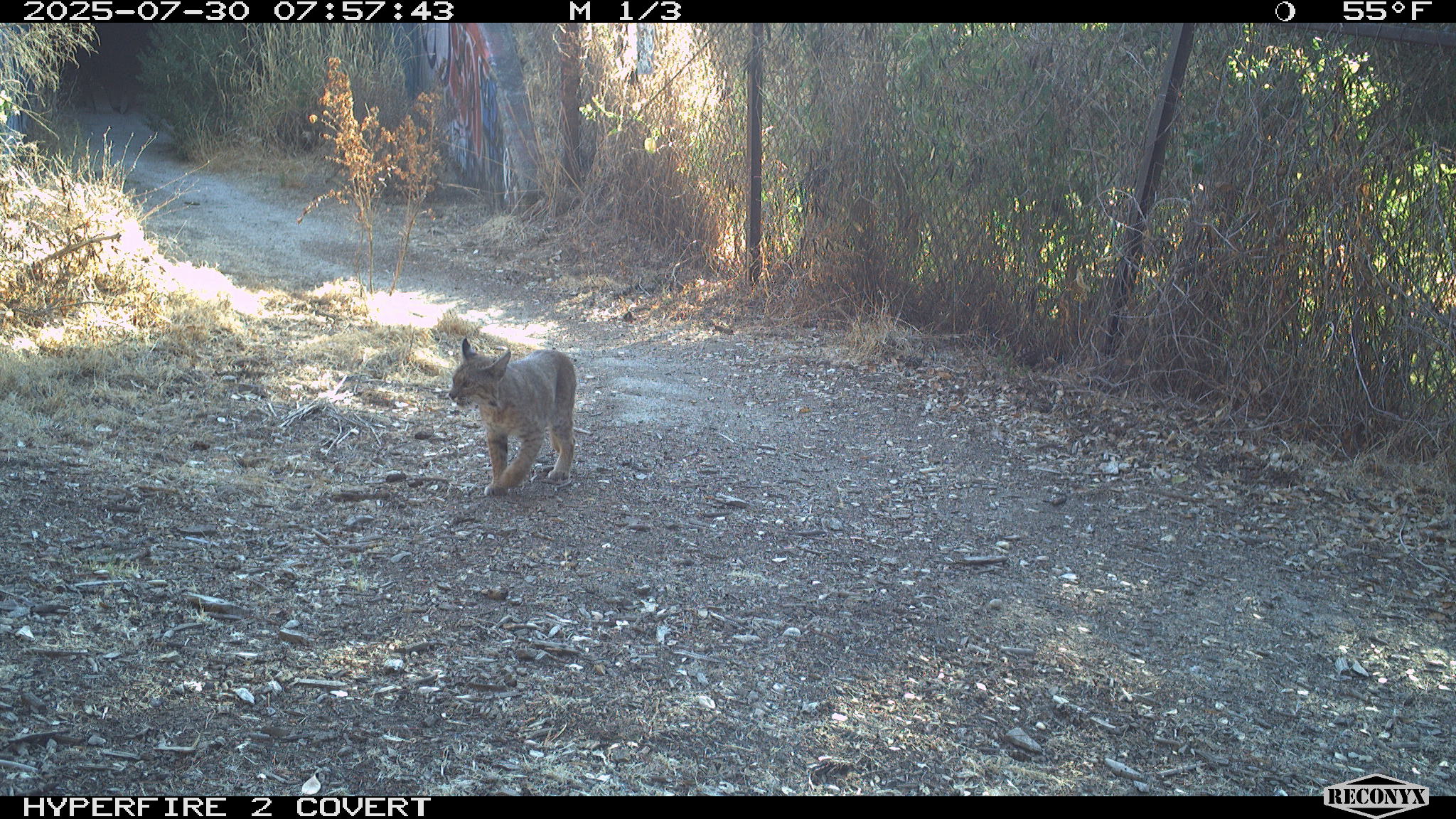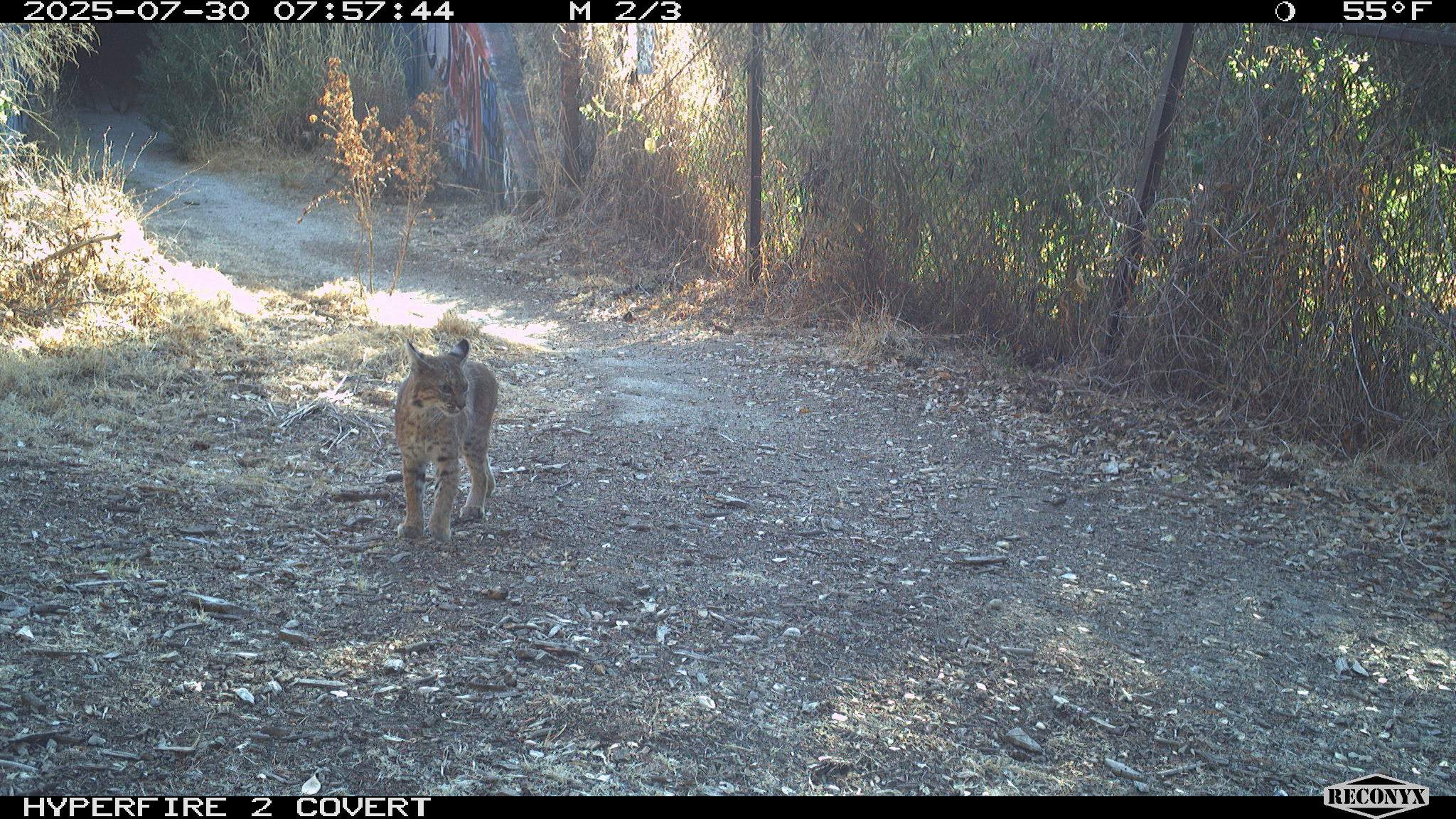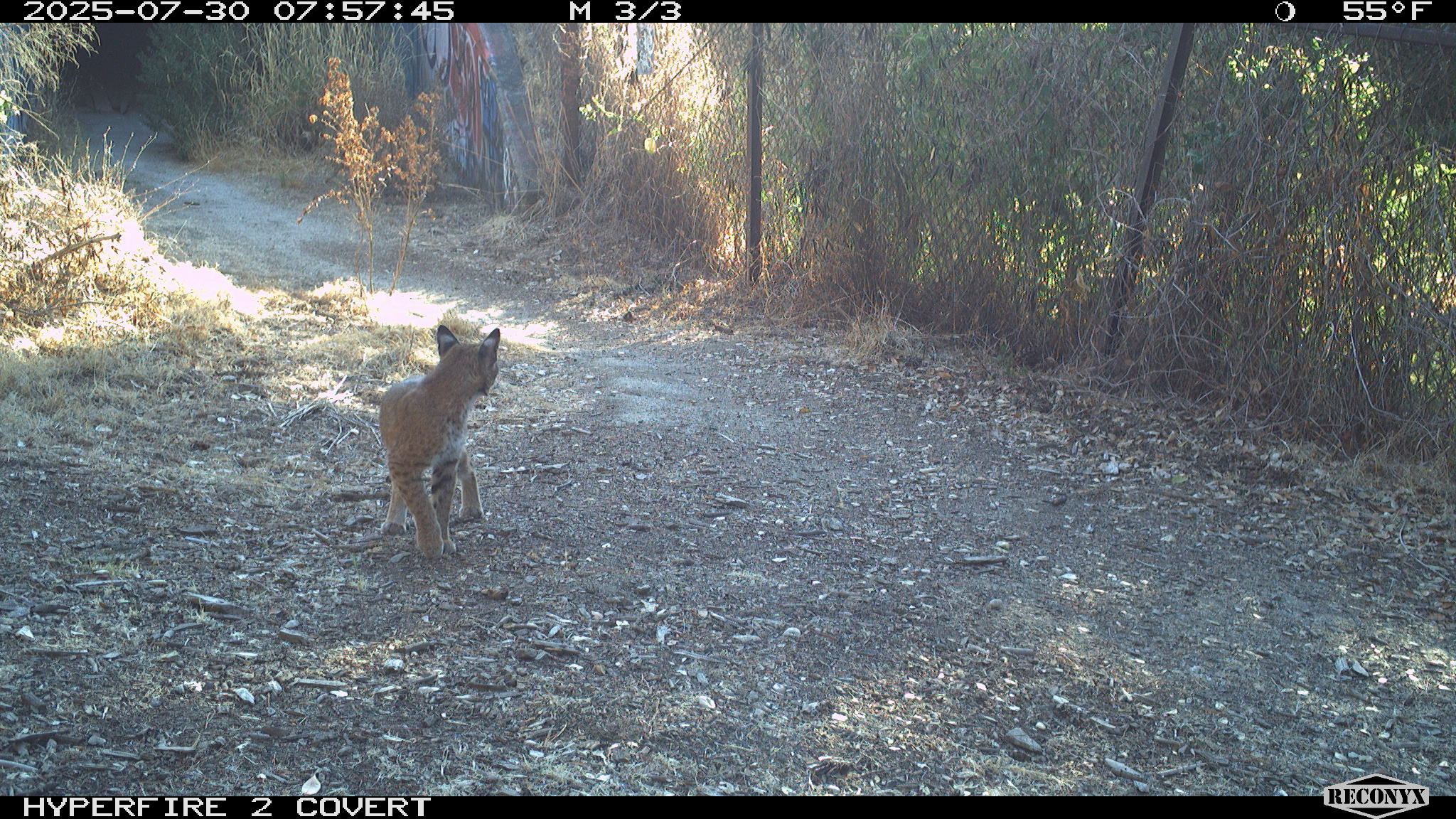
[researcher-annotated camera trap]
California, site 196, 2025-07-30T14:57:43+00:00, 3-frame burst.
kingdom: Animalia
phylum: Chordata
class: Mammalia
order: Carnivora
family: Felidae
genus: Lynx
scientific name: Lynx rufus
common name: bobcat